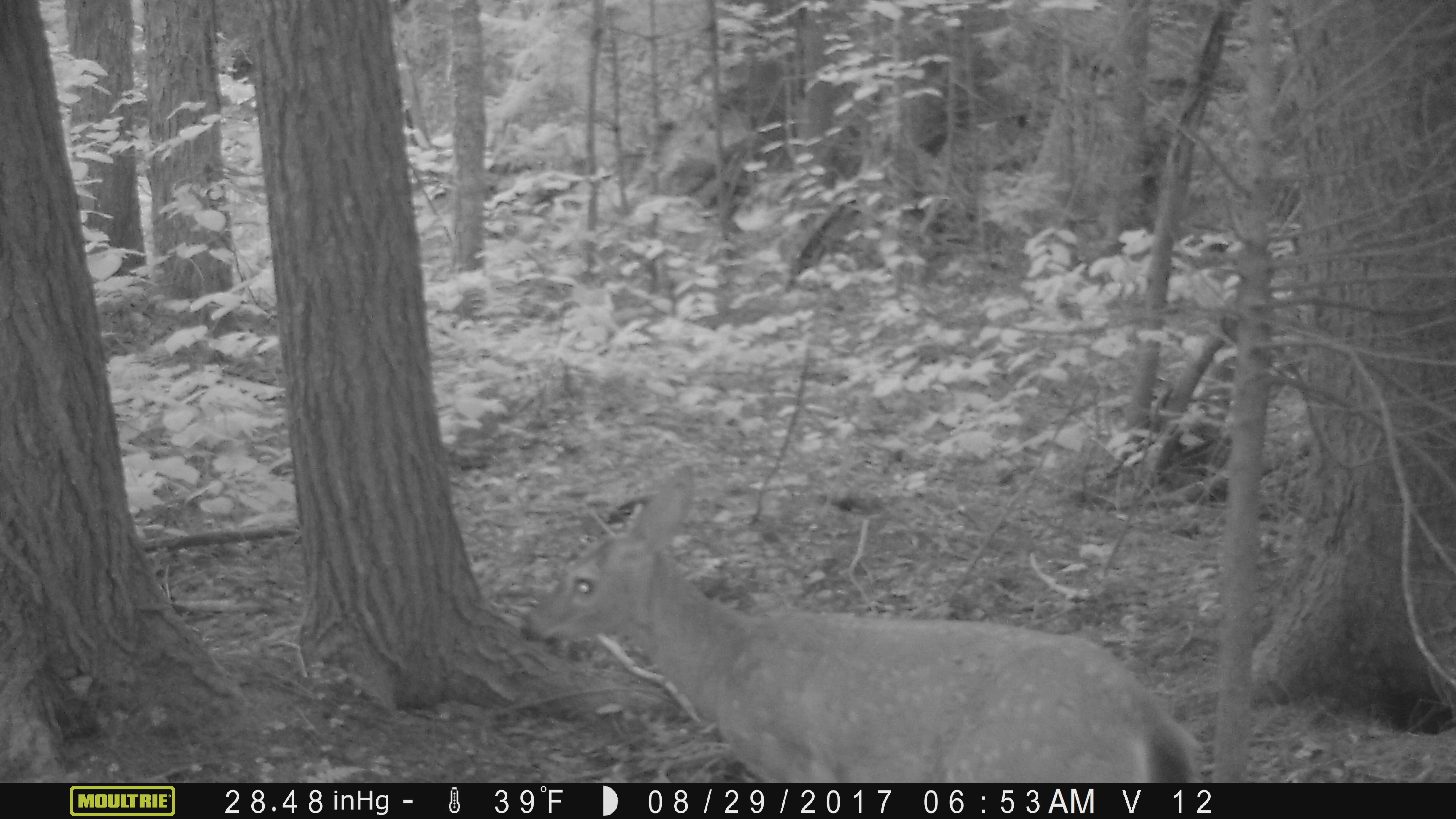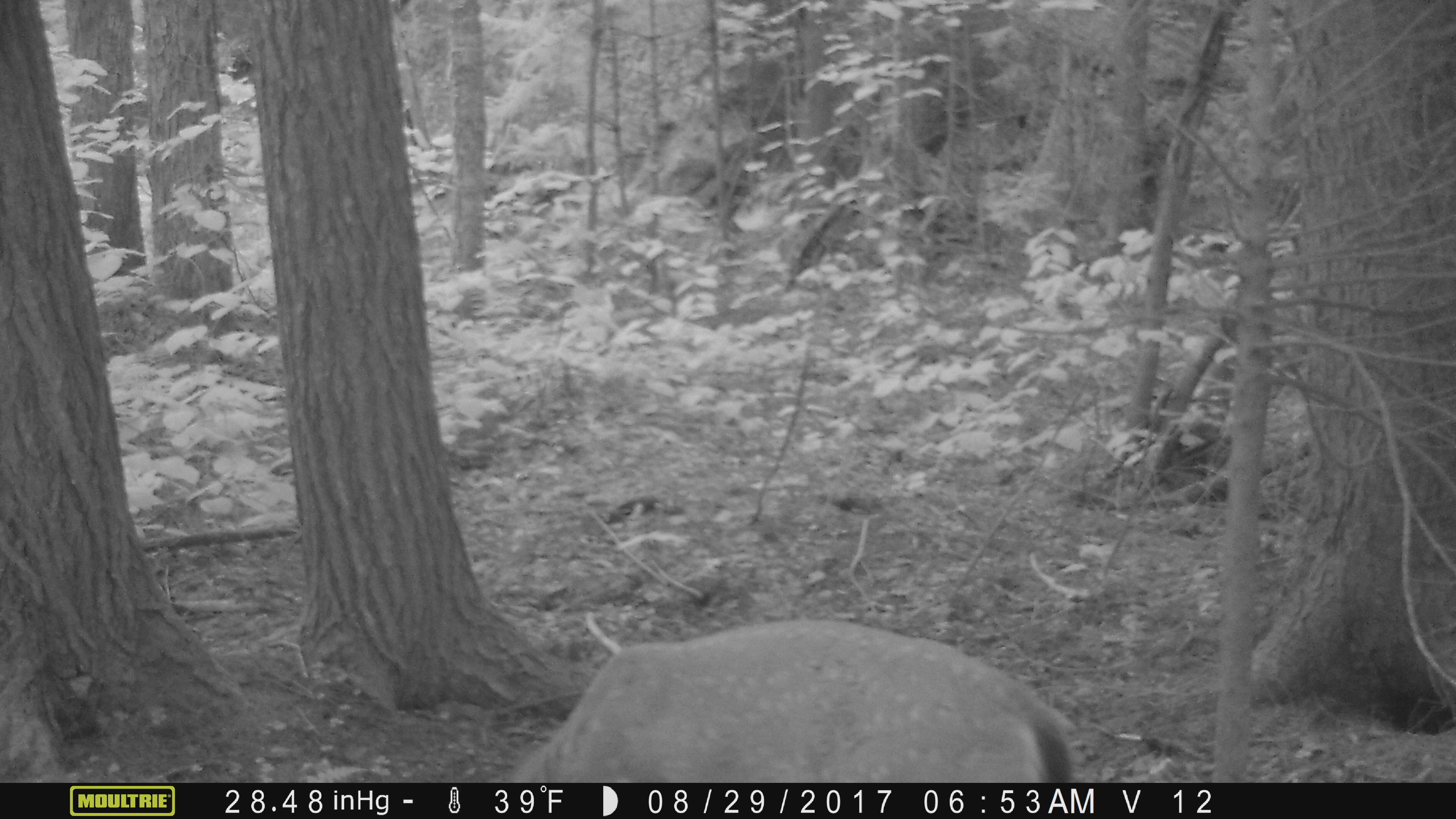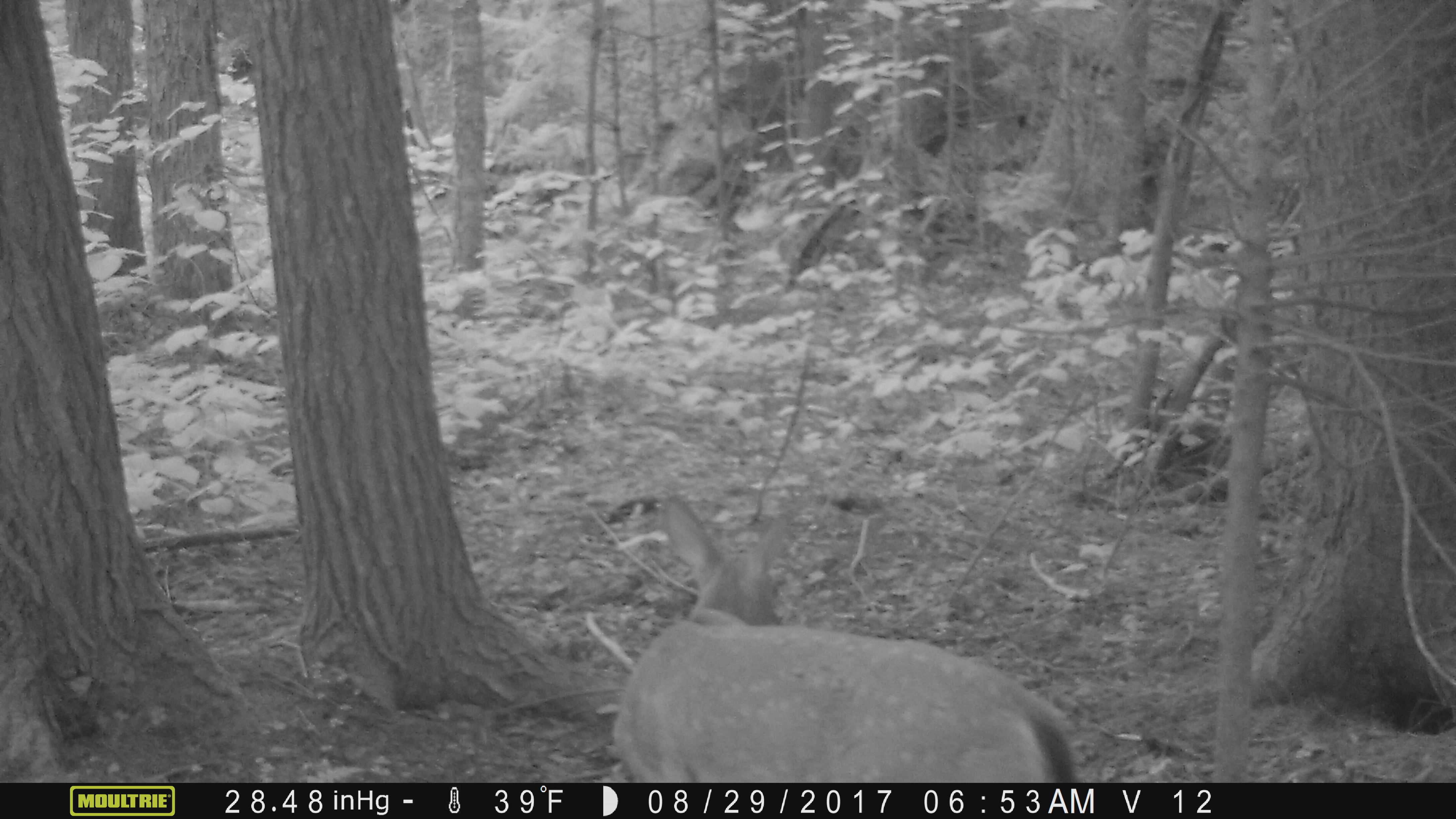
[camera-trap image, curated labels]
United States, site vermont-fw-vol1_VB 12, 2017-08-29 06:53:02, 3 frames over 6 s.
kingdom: Animalia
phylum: Chordata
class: Mammalia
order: Artiodactyla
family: Cervidae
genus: Odocoileus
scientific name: Odocoileus virginianus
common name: white-tailed deer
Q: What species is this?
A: White-tailed deer (Odocoileus virginianus).